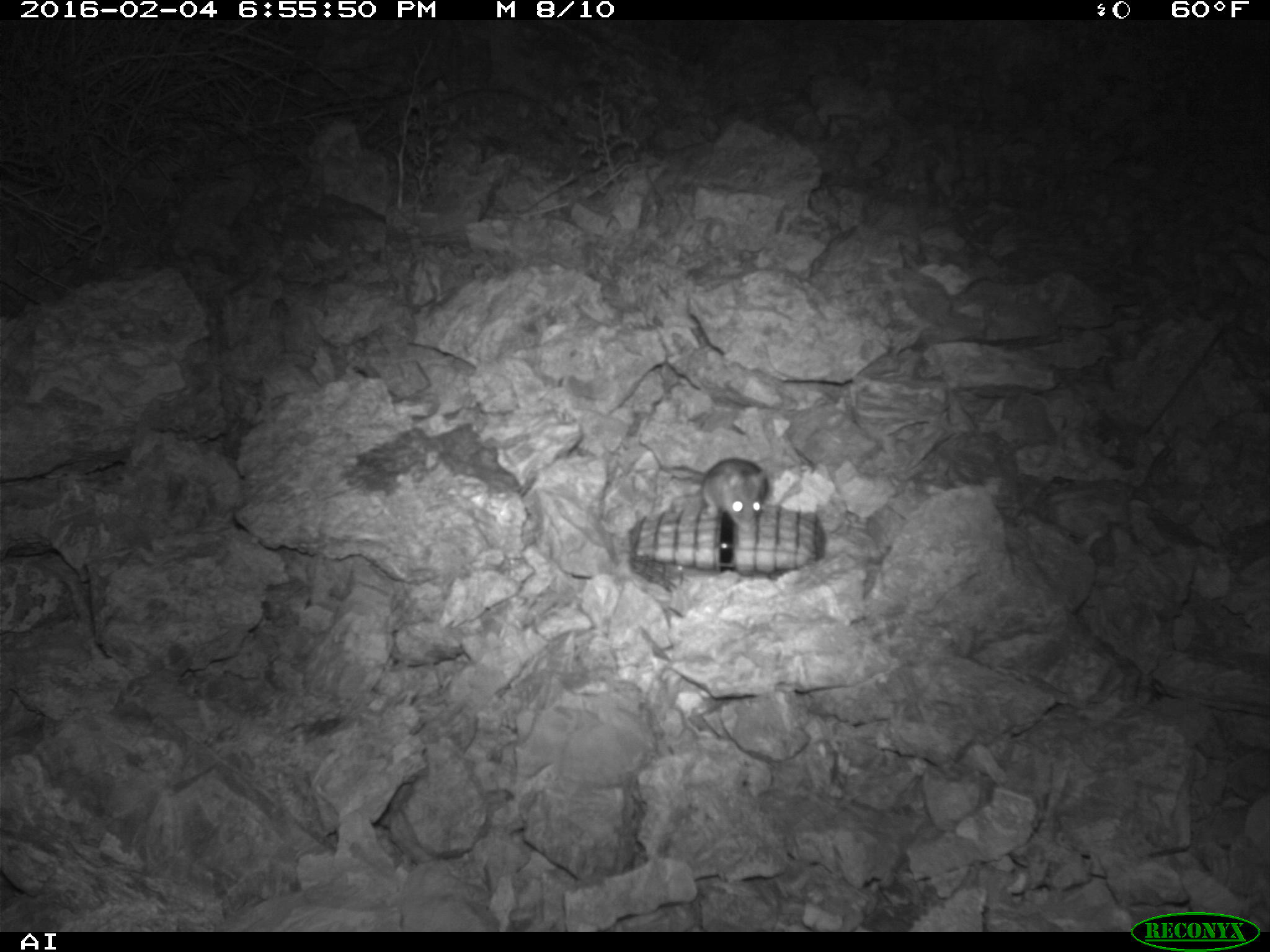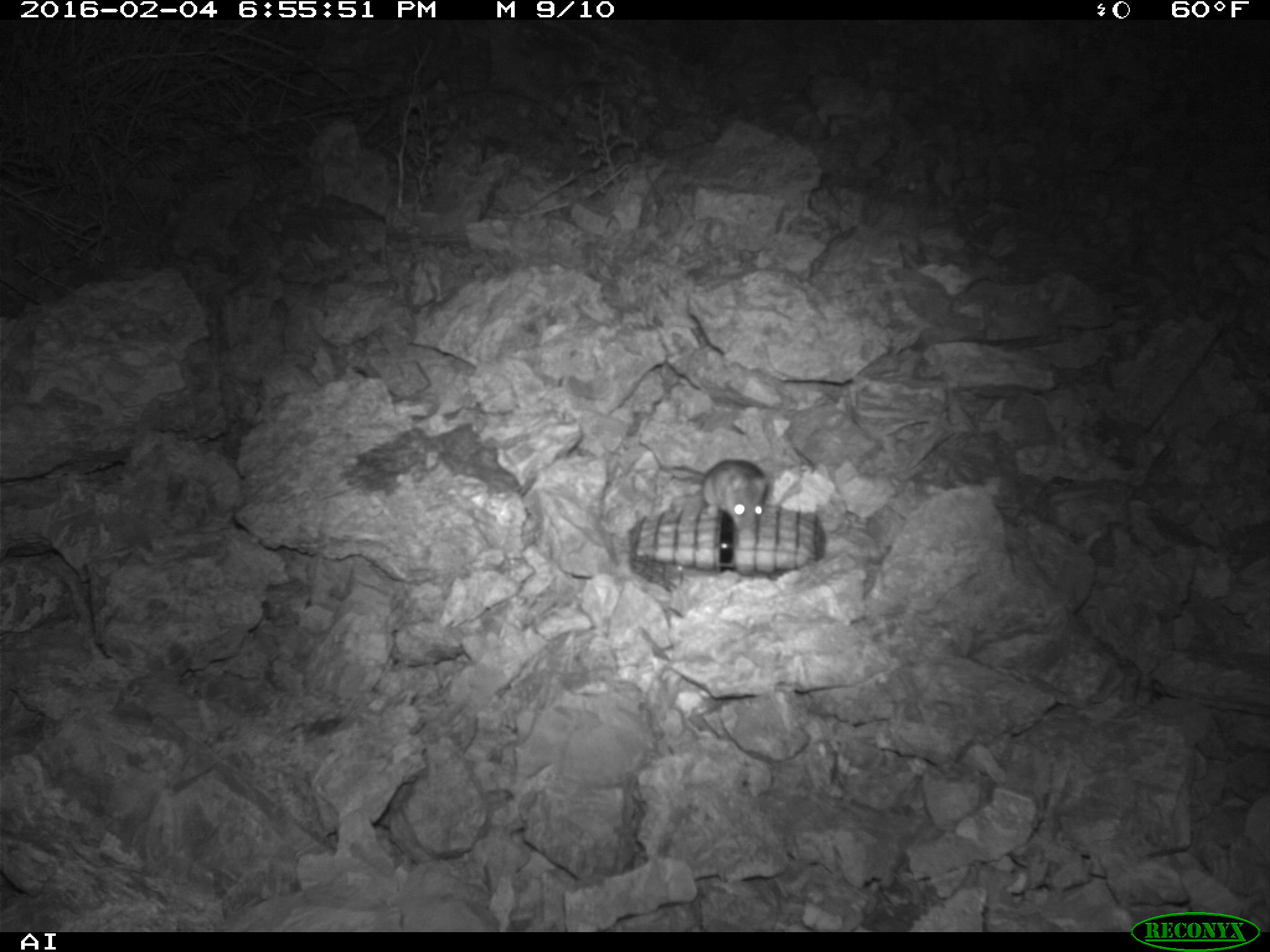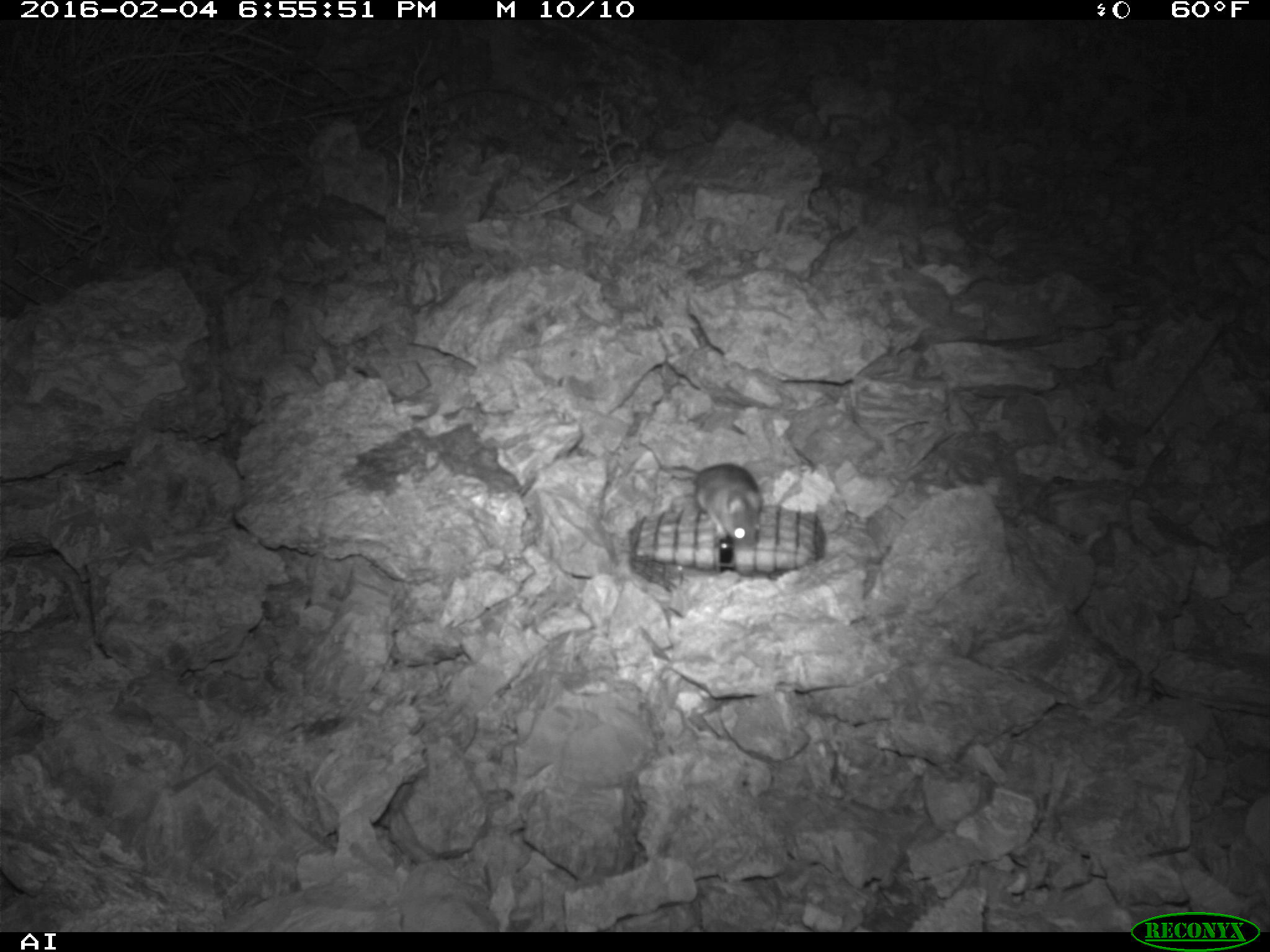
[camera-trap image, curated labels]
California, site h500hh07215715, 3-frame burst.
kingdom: Animalia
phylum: Chordata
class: Mammalia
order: Rodentia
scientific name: Rodentia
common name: rodent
Rodent (Rodentia).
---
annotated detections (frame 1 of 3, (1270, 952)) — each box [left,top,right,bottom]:
rodent: [639,436,771,527]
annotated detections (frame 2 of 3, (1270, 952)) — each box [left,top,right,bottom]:
rodent: [671,460,768,532]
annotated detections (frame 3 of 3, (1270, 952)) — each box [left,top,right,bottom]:
rodent: [667,462,765,549]